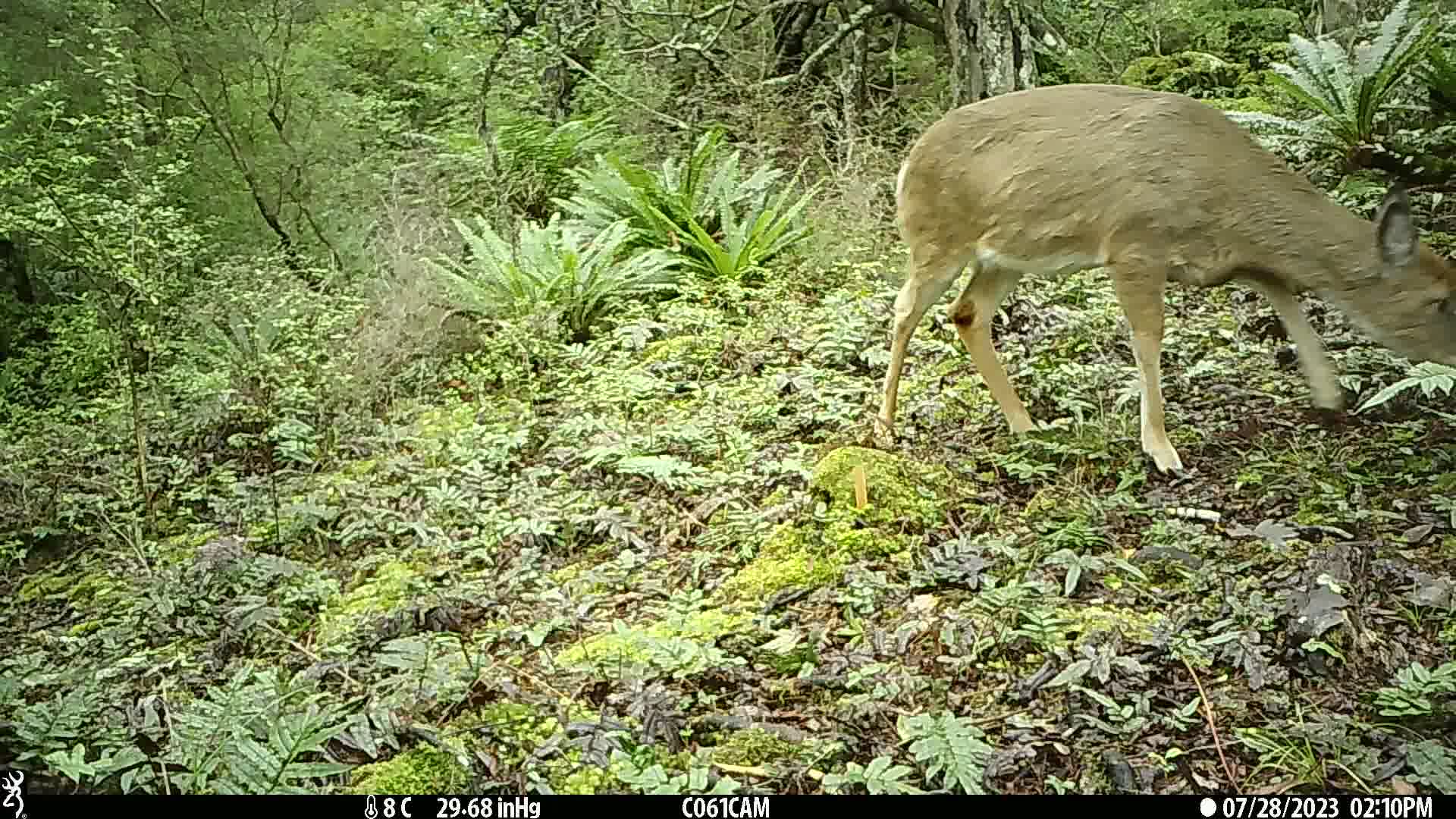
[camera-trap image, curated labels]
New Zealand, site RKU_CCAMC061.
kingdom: Animalia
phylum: Chordata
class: Mammalia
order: Artiodactyla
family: Cervidae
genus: Odocoileus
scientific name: Odocoileus virginianus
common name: white-tailed deer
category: white tailed deer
White tailed deer (white-tailed deer) (Odocoileus virginianus).